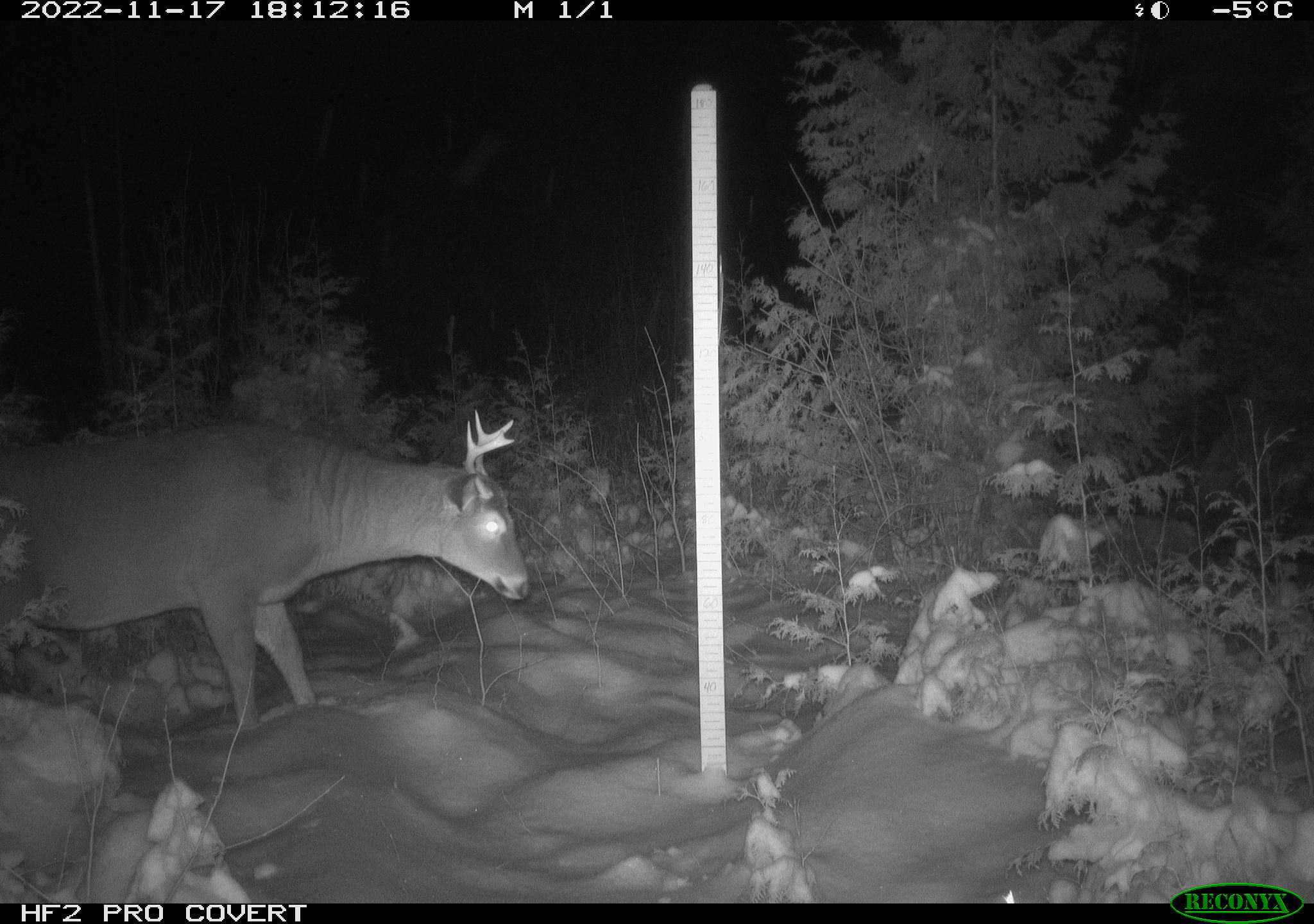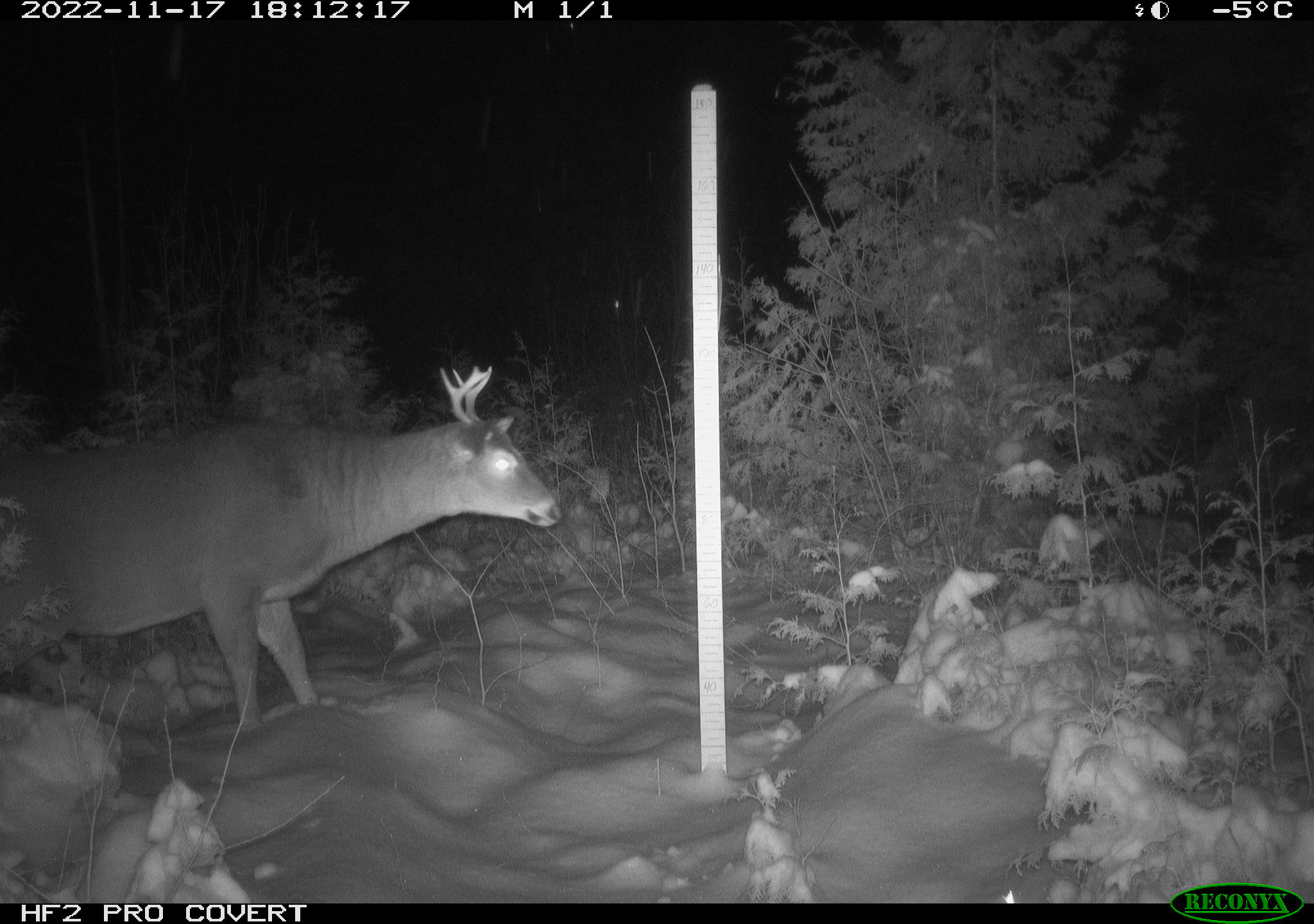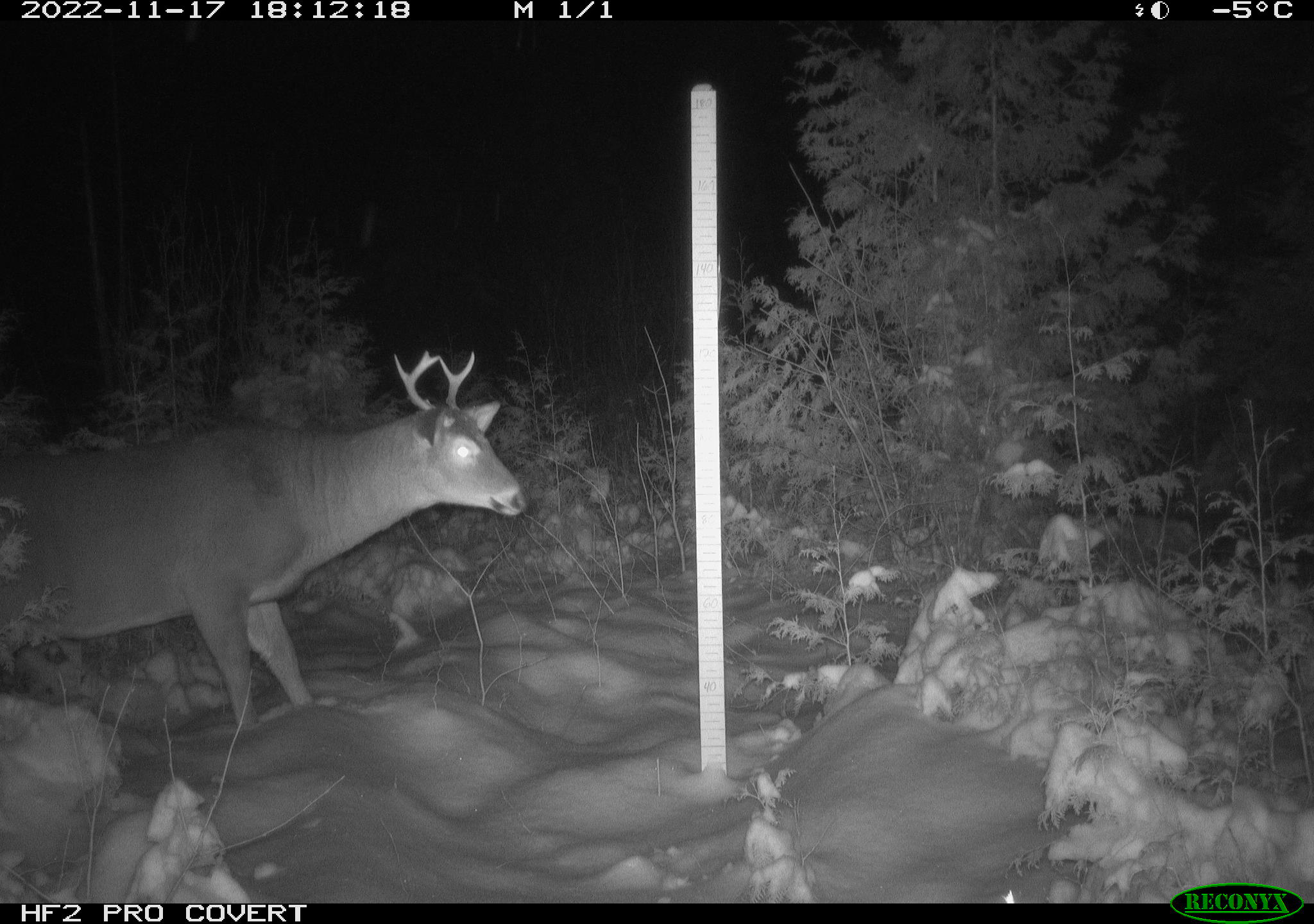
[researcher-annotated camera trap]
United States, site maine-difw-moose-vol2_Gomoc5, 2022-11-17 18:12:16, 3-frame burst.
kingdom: Animalia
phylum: Chordata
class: Mammalia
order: Artiodactyla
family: Cervidae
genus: Odocoileus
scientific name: Odocoileus virginianus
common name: white-tailed deer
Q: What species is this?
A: White-tailed deer (Odocoileus virginianus).